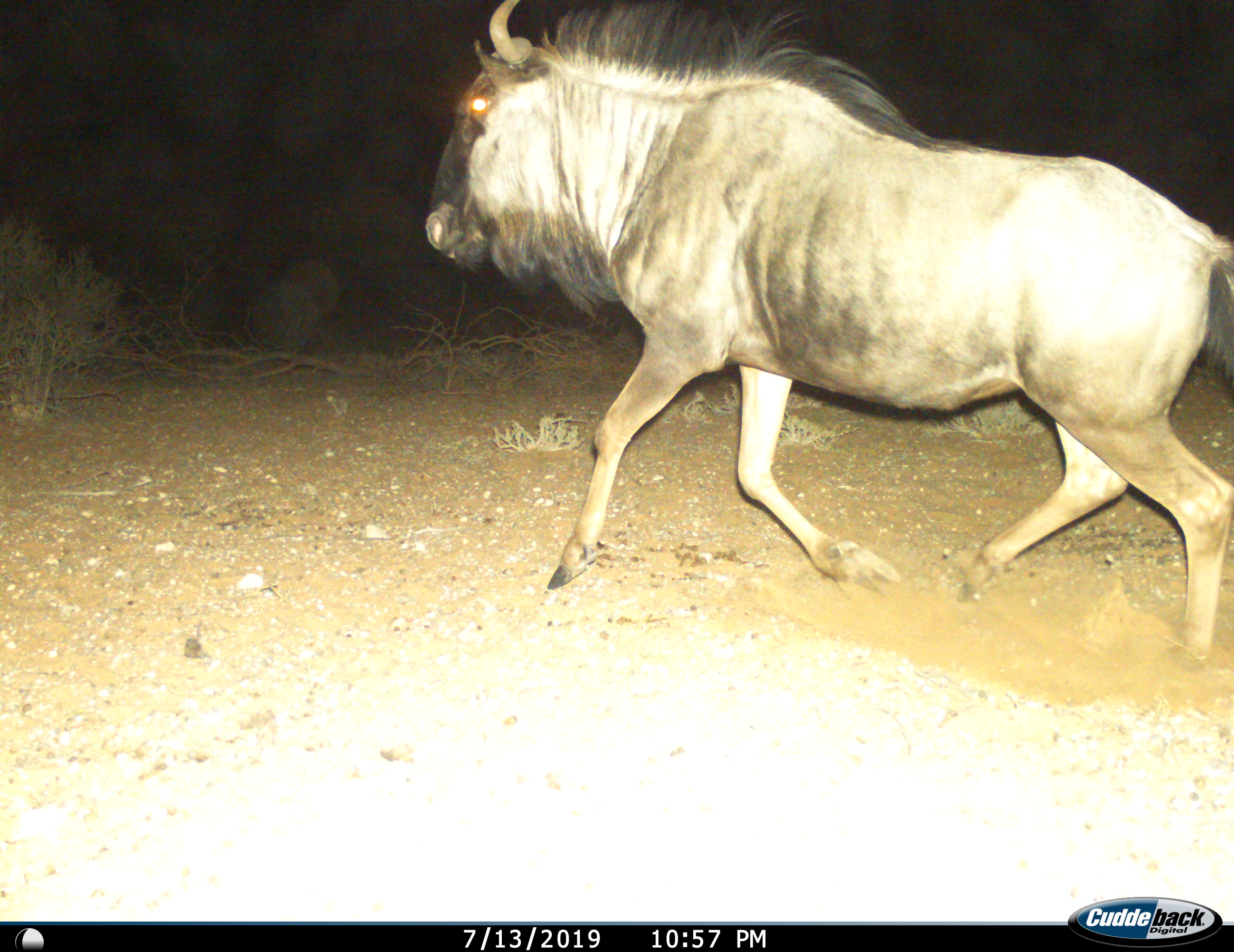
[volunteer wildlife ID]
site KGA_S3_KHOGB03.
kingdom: Animalia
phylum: Chordata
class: Mammalia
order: Artiodactyla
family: Bovidae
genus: Connochaetes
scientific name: Connochaetes taurinus taurinus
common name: blue wildebeest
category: wildebeestblue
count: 1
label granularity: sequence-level